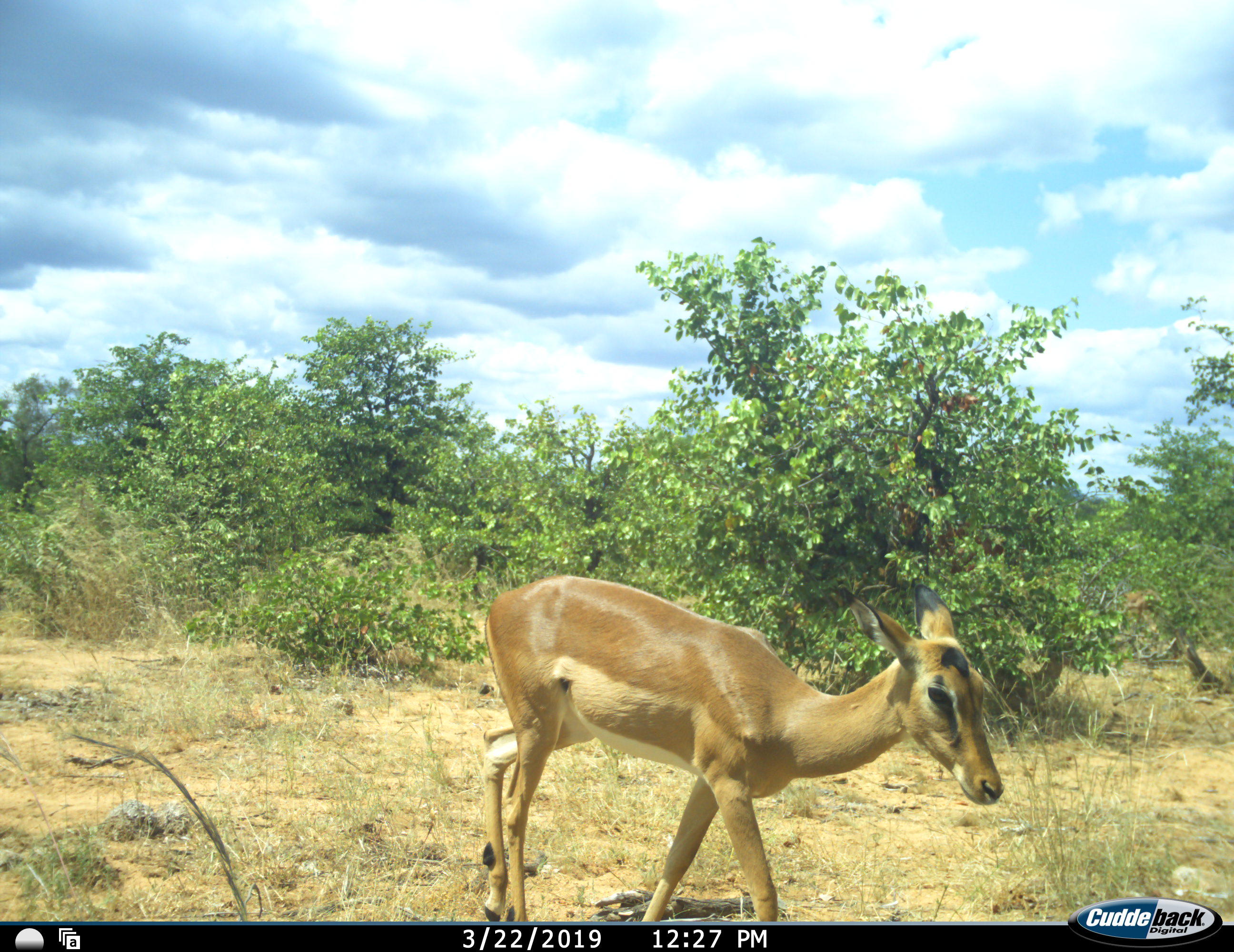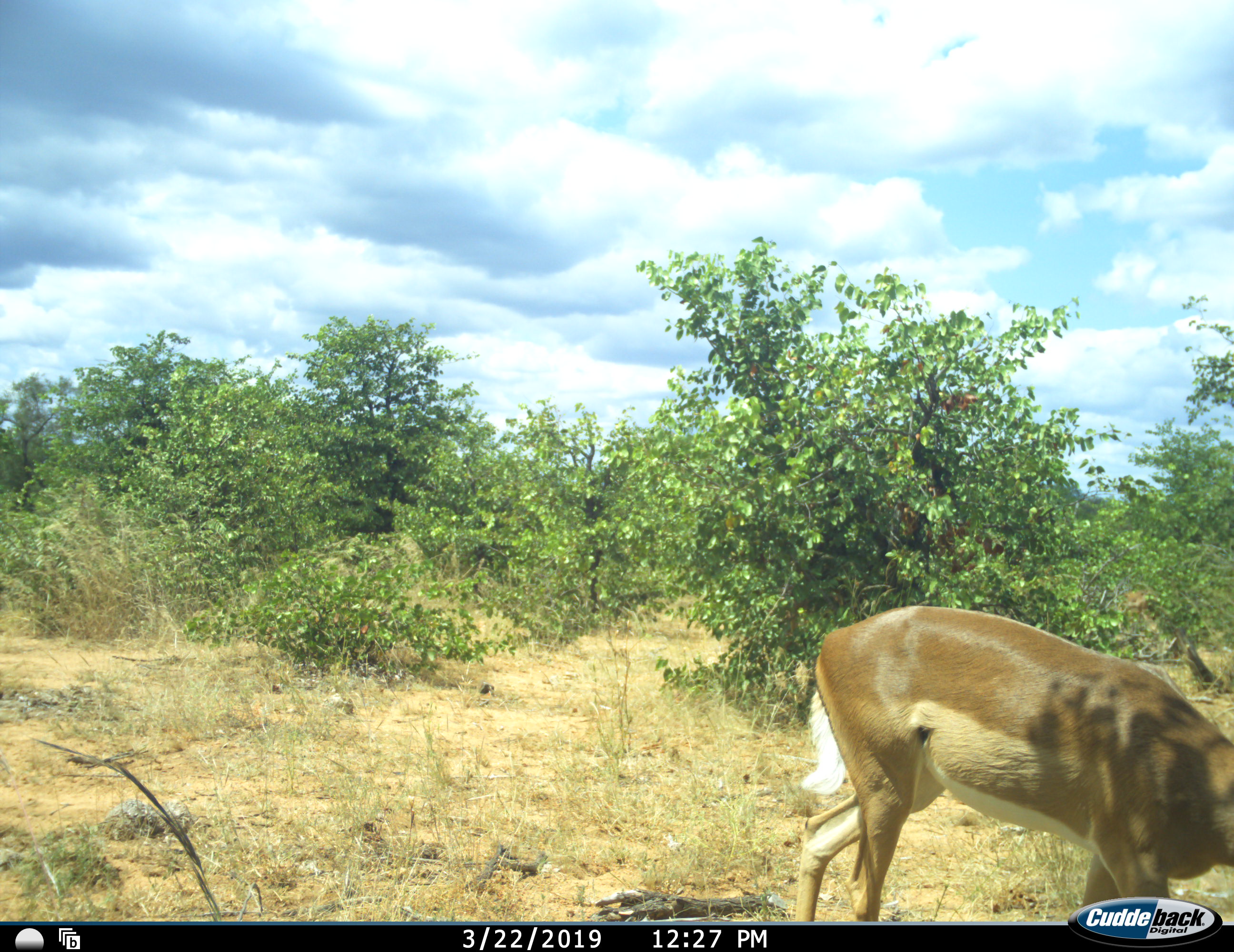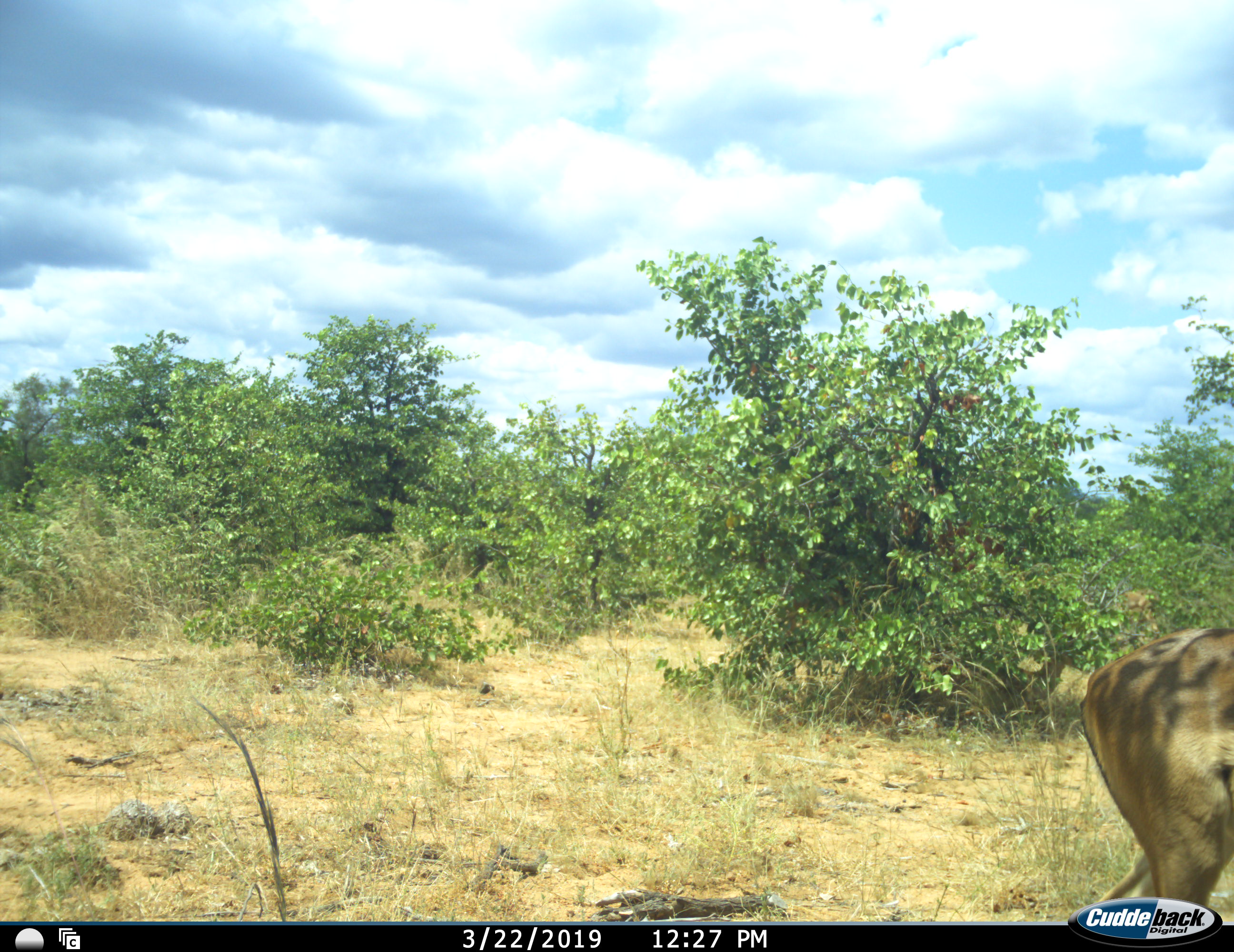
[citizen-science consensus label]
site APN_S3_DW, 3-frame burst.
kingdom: Animalia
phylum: Chordata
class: Mammalia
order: Artiodactyla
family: Bovidae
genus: Aepyceros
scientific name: Aepyceros melampus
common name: impala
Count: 1.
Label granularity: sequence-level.